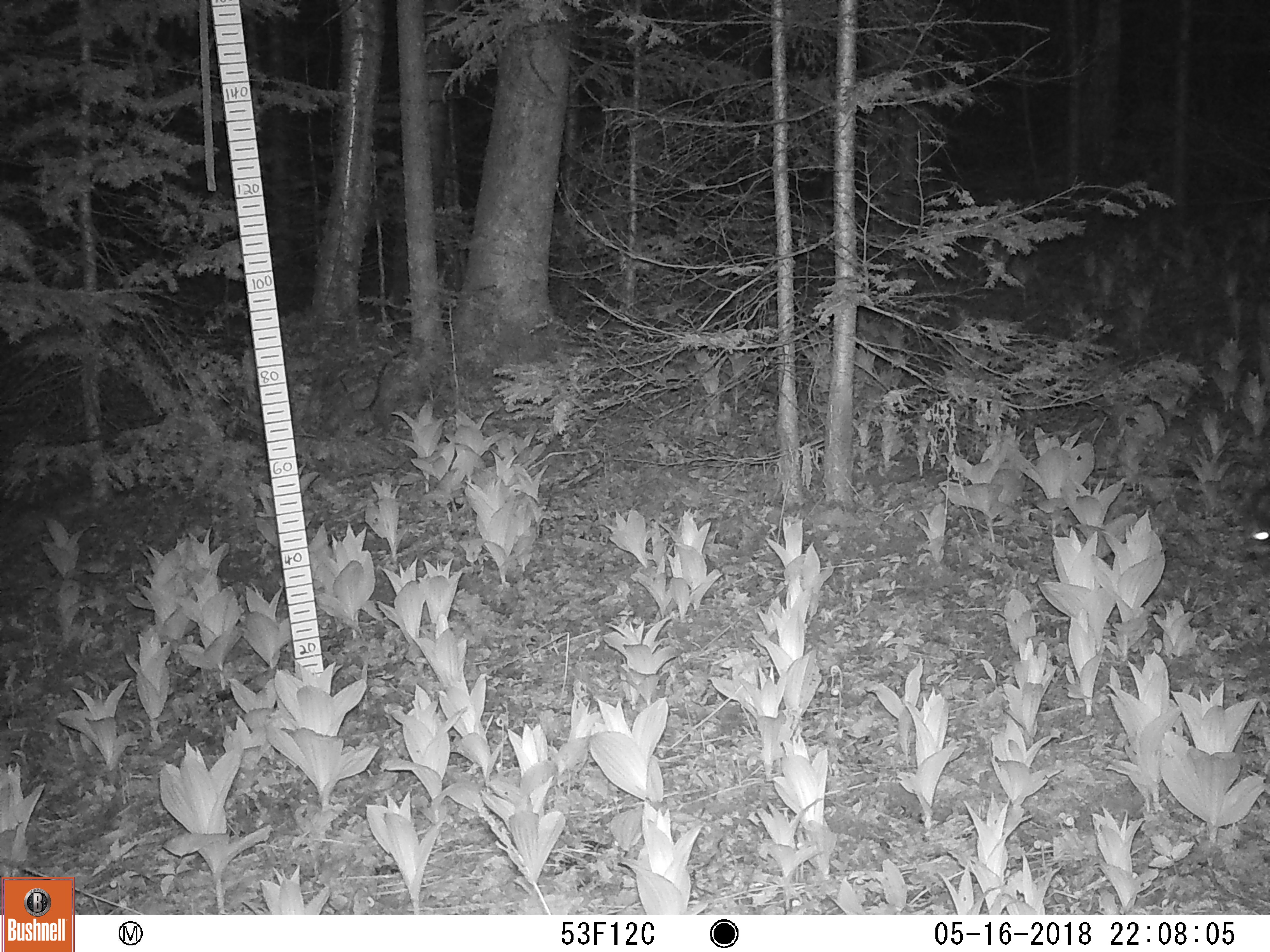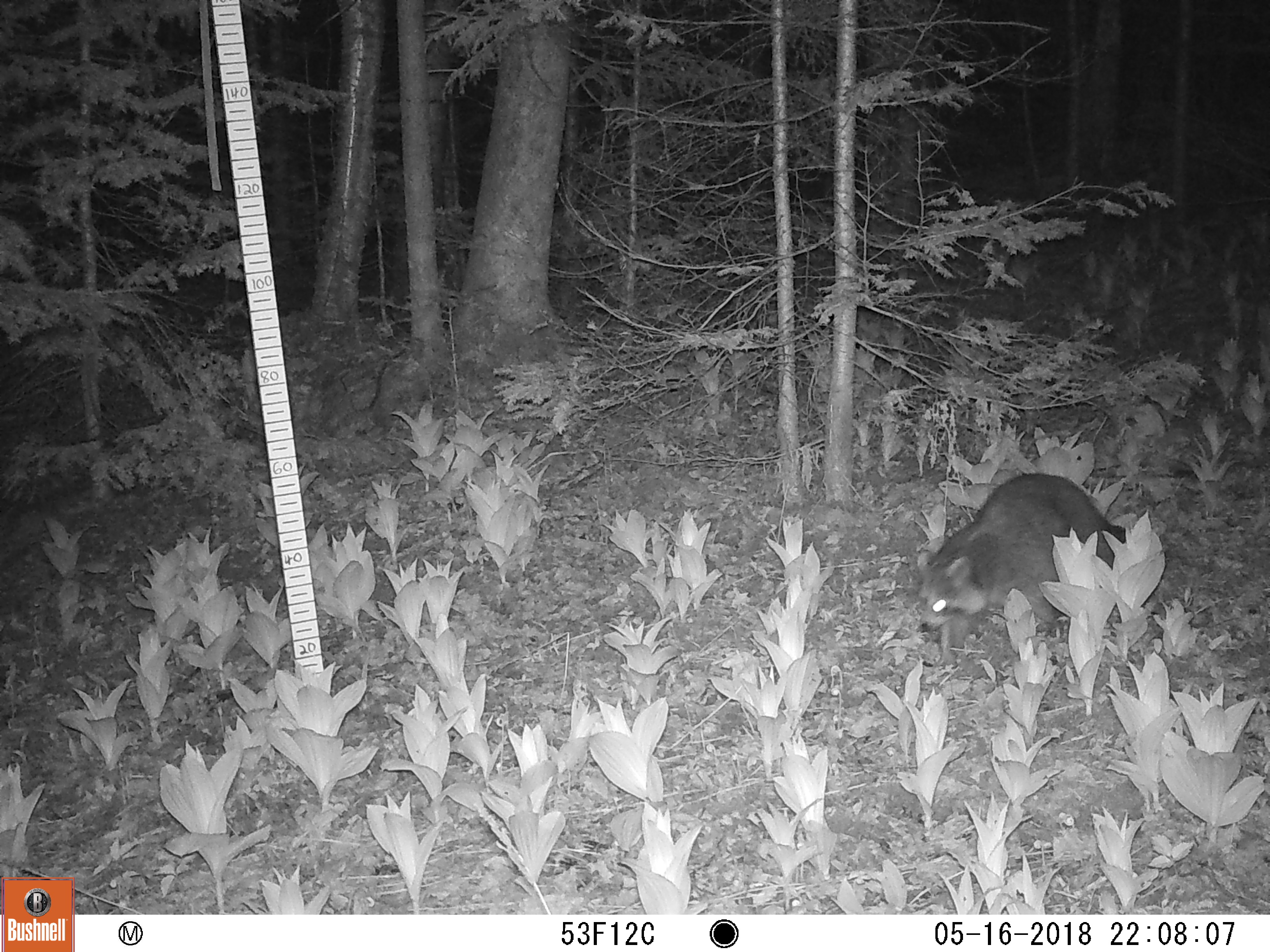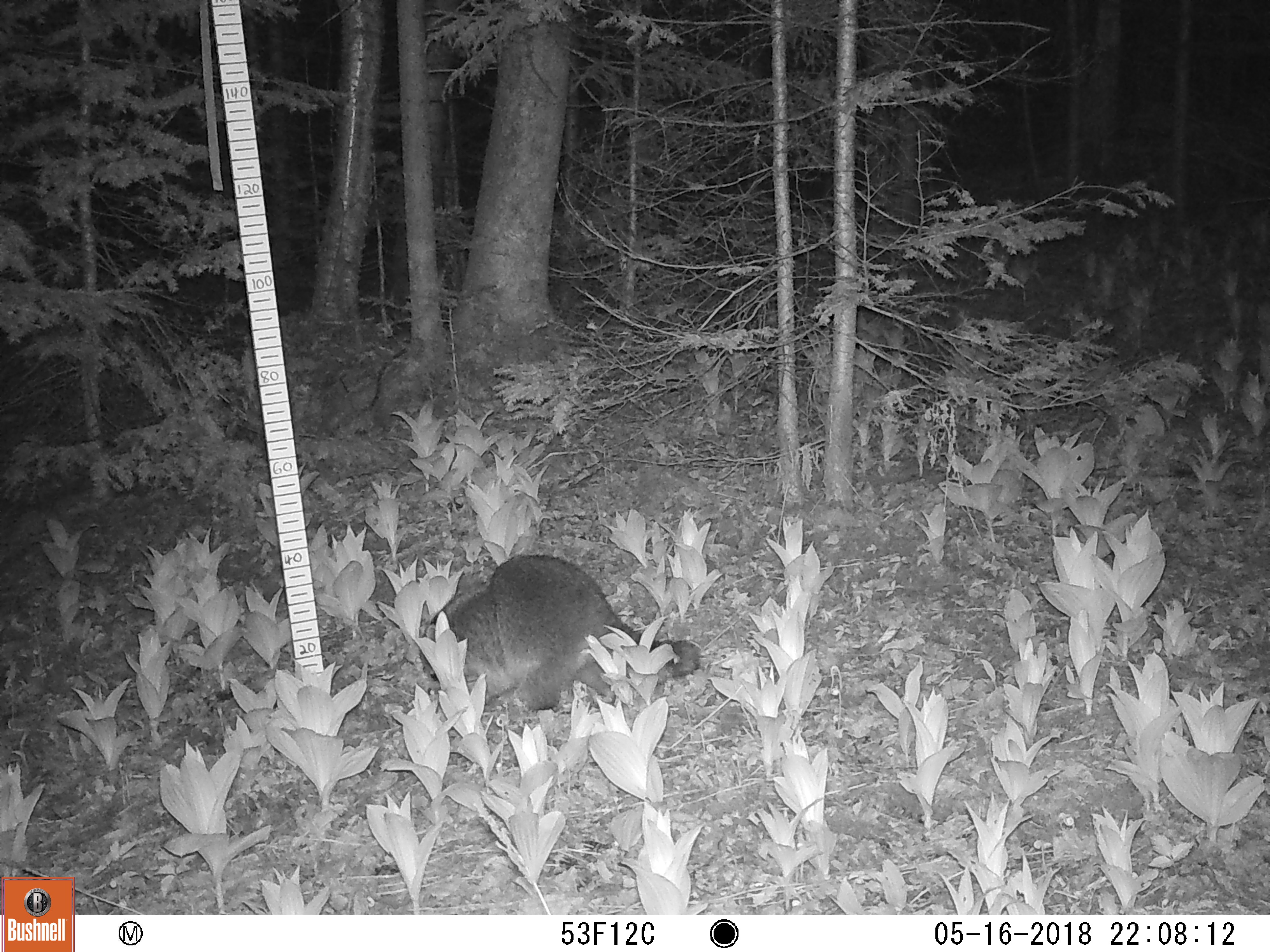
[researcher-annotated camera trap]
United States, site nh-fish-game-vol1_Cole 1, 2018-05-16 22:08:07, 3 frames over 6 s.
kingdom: Animalia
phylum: Chordata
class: Mammalia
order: Carnivora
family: Procyonidae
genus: Procyon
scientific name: Procyon lotor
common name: raccoon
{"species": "raccoon (Procyon lotor)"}